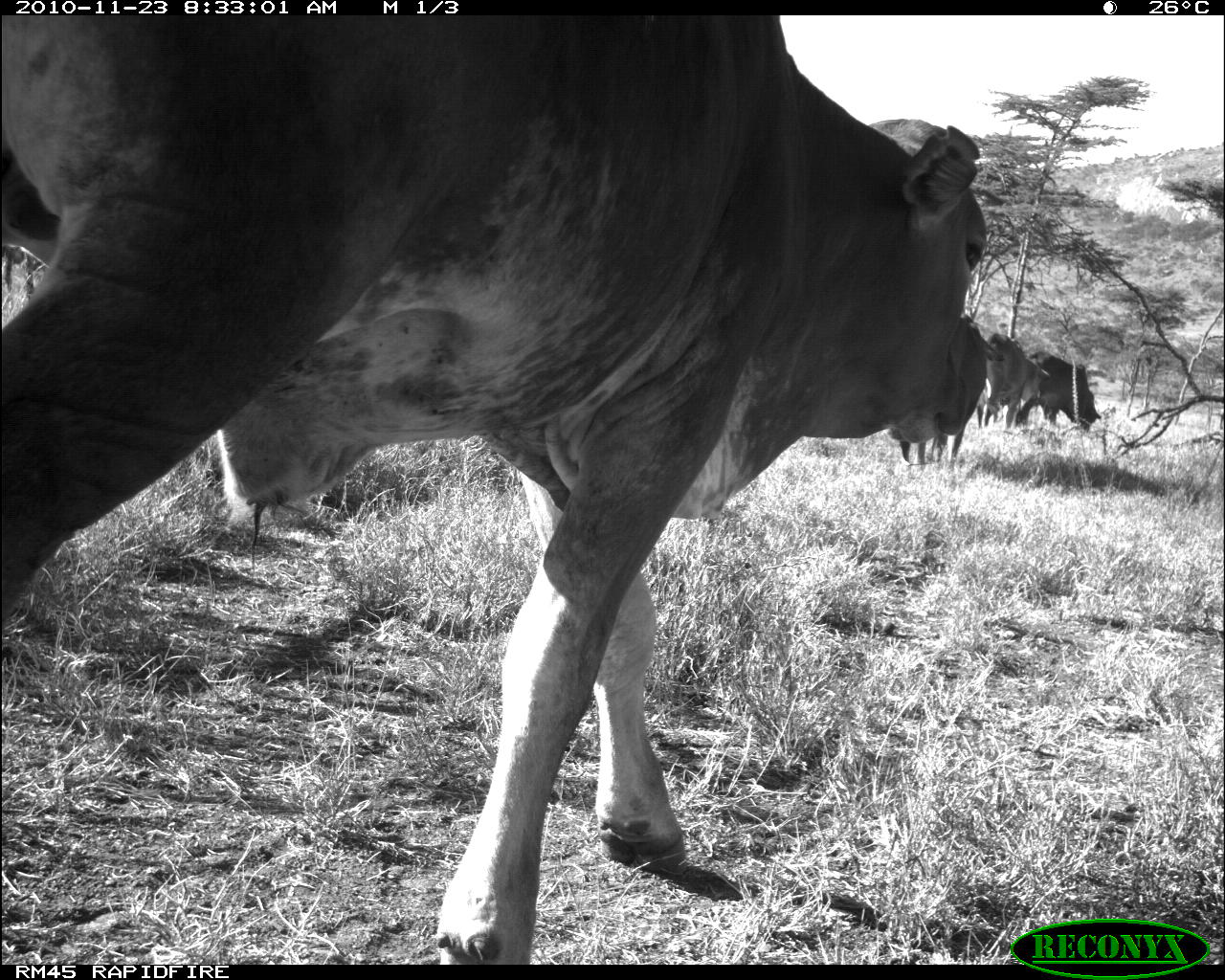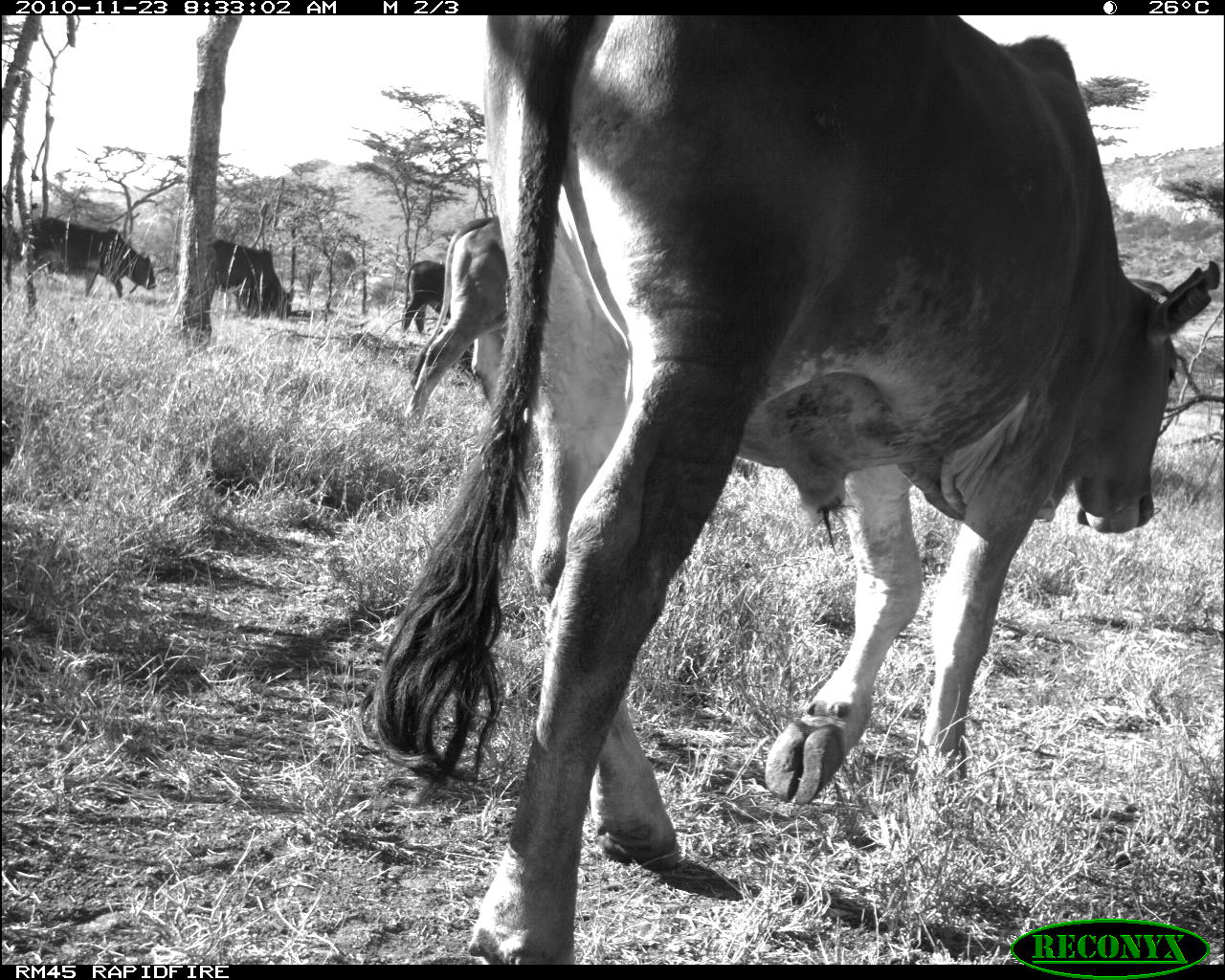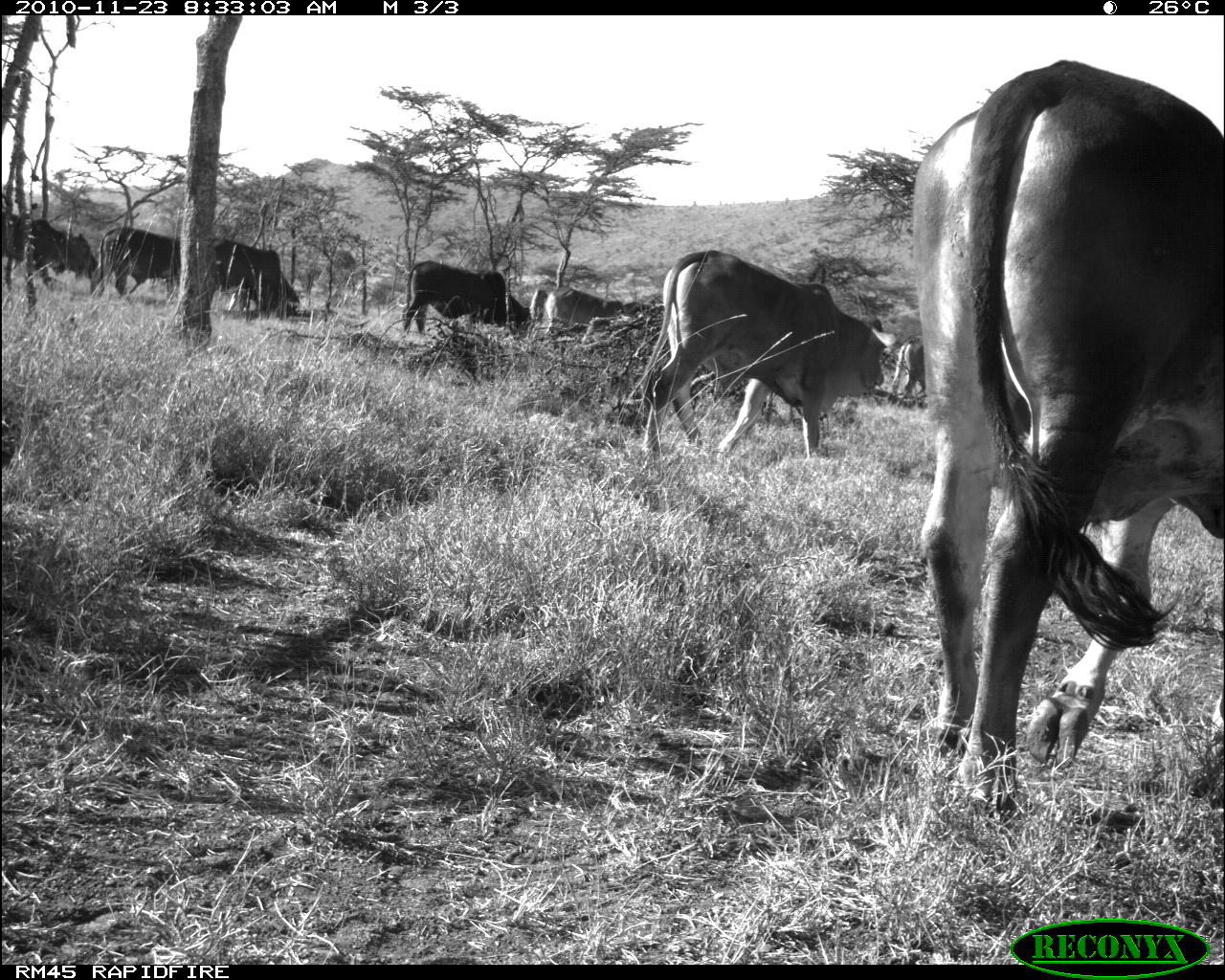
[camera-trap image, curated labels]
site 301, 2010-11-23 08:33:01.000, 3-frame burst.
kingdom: Animalia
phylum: Chordata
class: Mammalia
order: Artiodactyla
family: Bovidae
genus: Bos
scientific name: Bos taurus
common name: domestic cattle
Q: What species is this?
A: Bos taurus (domestic cattle).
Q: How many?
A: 3.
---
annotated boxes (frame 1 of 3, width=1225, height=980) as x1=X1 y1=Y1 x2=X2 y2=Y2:
bos taurus: x1=2 y1=15 x2=991 y2=966; x1=895 y1=313 x2=1006 y2=467; x1=1012 y1=348 x2=1103 y2=432; x1=976 y1=330 x2=1050 y2=430